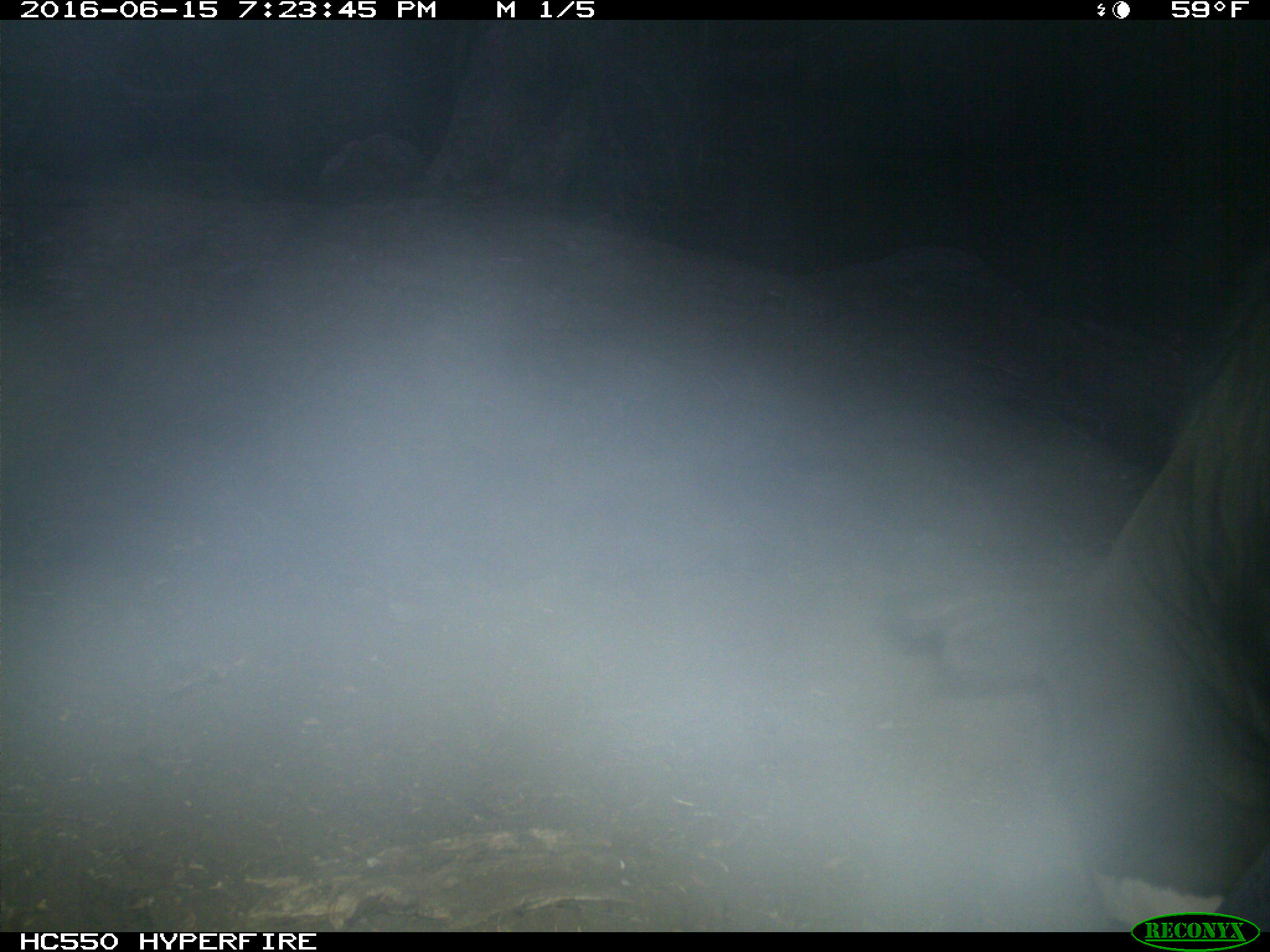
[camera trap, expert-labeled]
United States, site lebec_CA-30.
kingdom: Animalia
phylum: Chordata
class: Mammalia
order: Artiodactyla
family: Bovidae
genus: Bos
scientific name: Bos taurus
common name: domestic cow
Bos taurus (domestic cow).